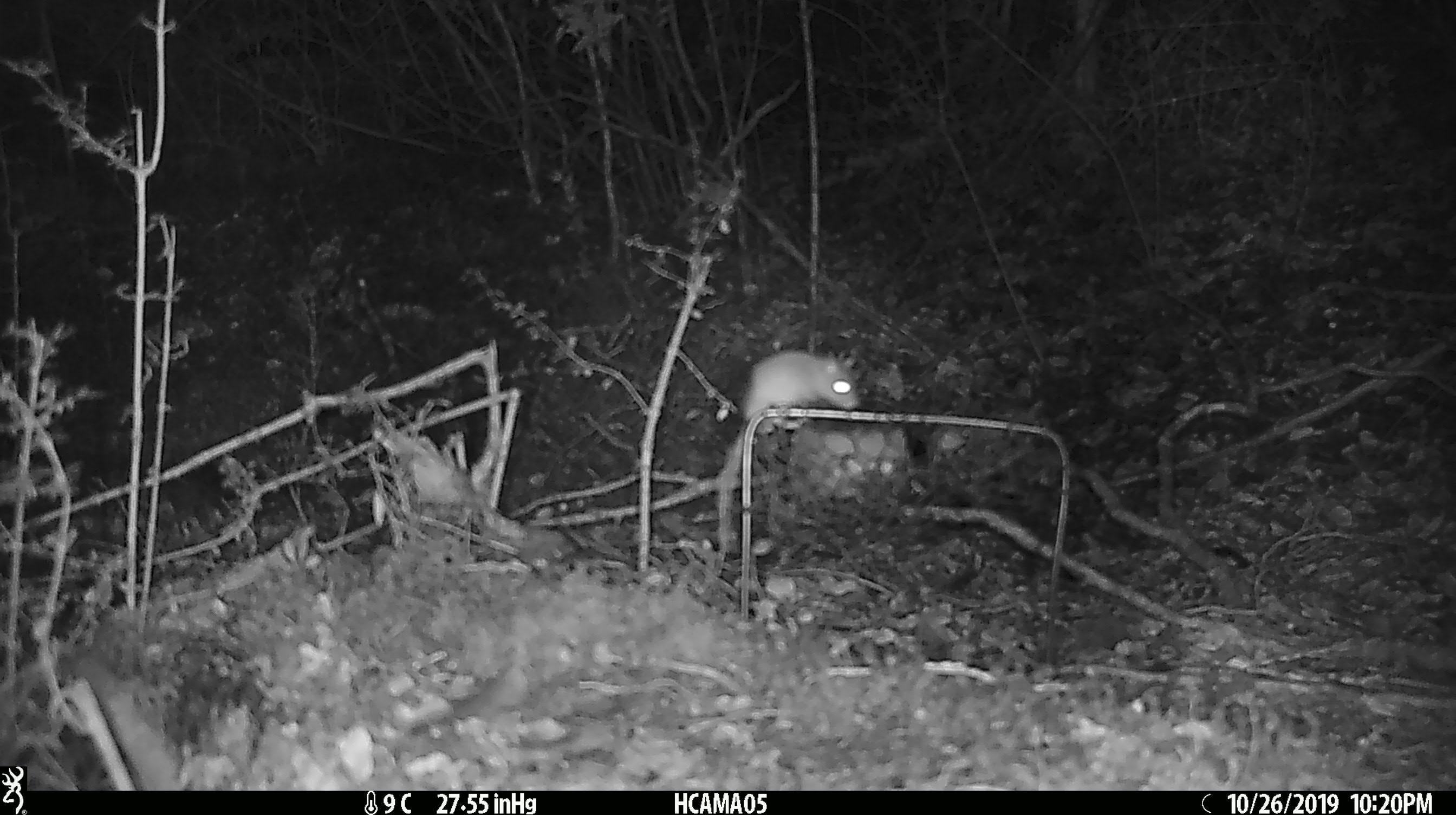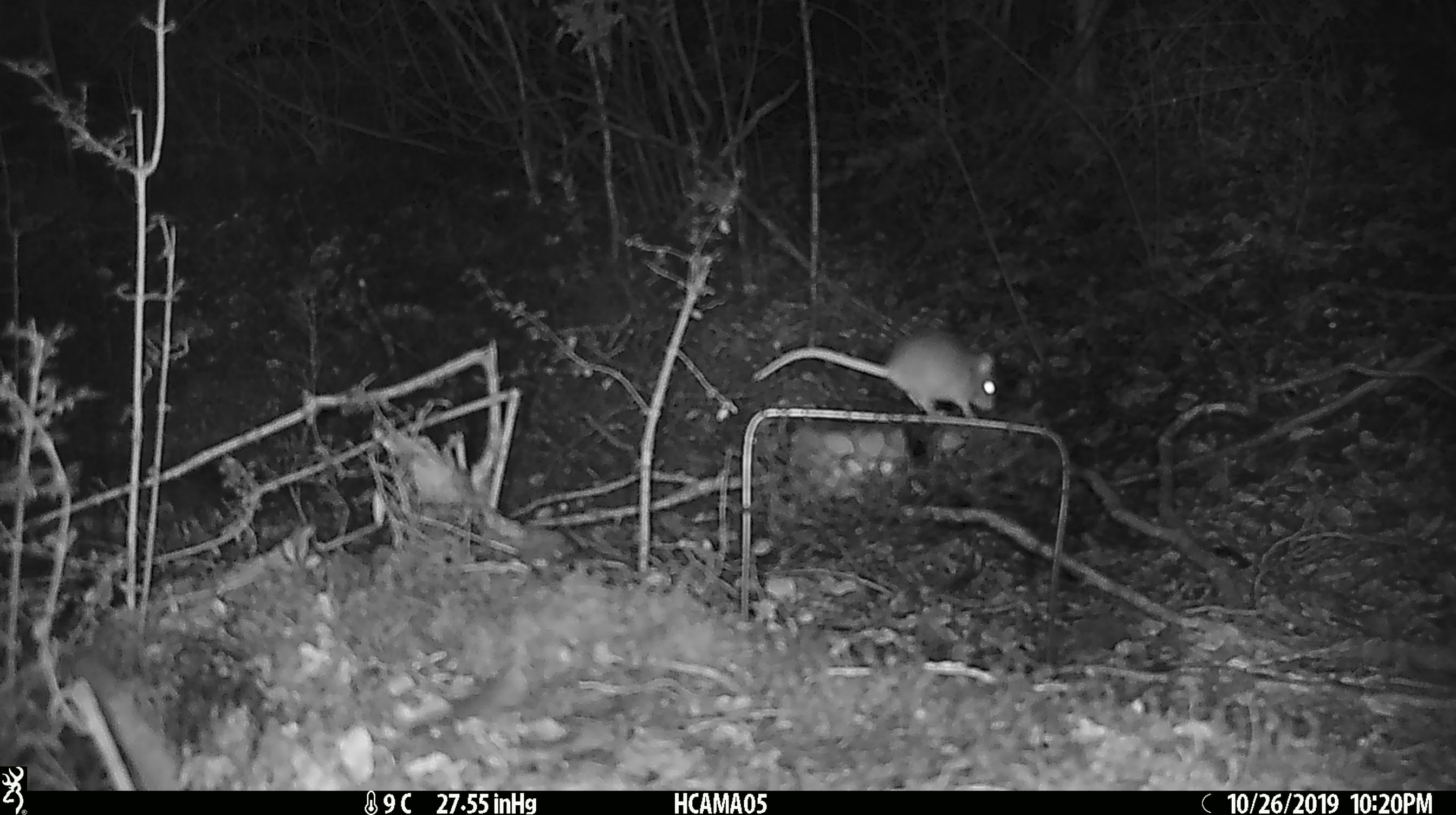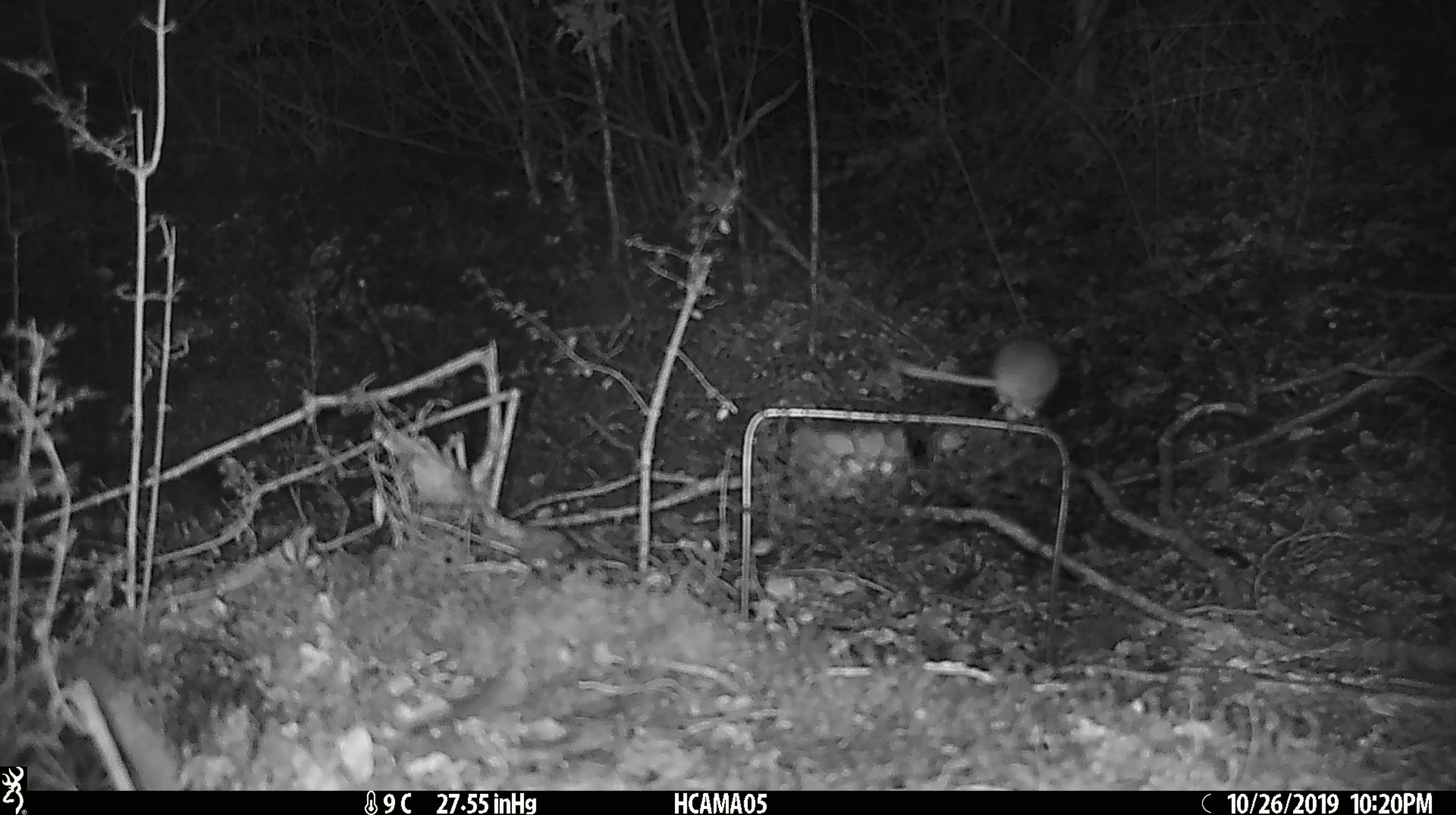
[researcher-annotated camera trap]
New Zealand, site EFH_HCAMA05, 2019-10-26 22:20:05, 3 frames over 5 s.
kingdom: Animalia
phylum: Chordata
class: Mammalia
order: Rodentia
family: Muridae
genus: Mus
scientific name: Mus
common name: mouse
Mouse (Mus).